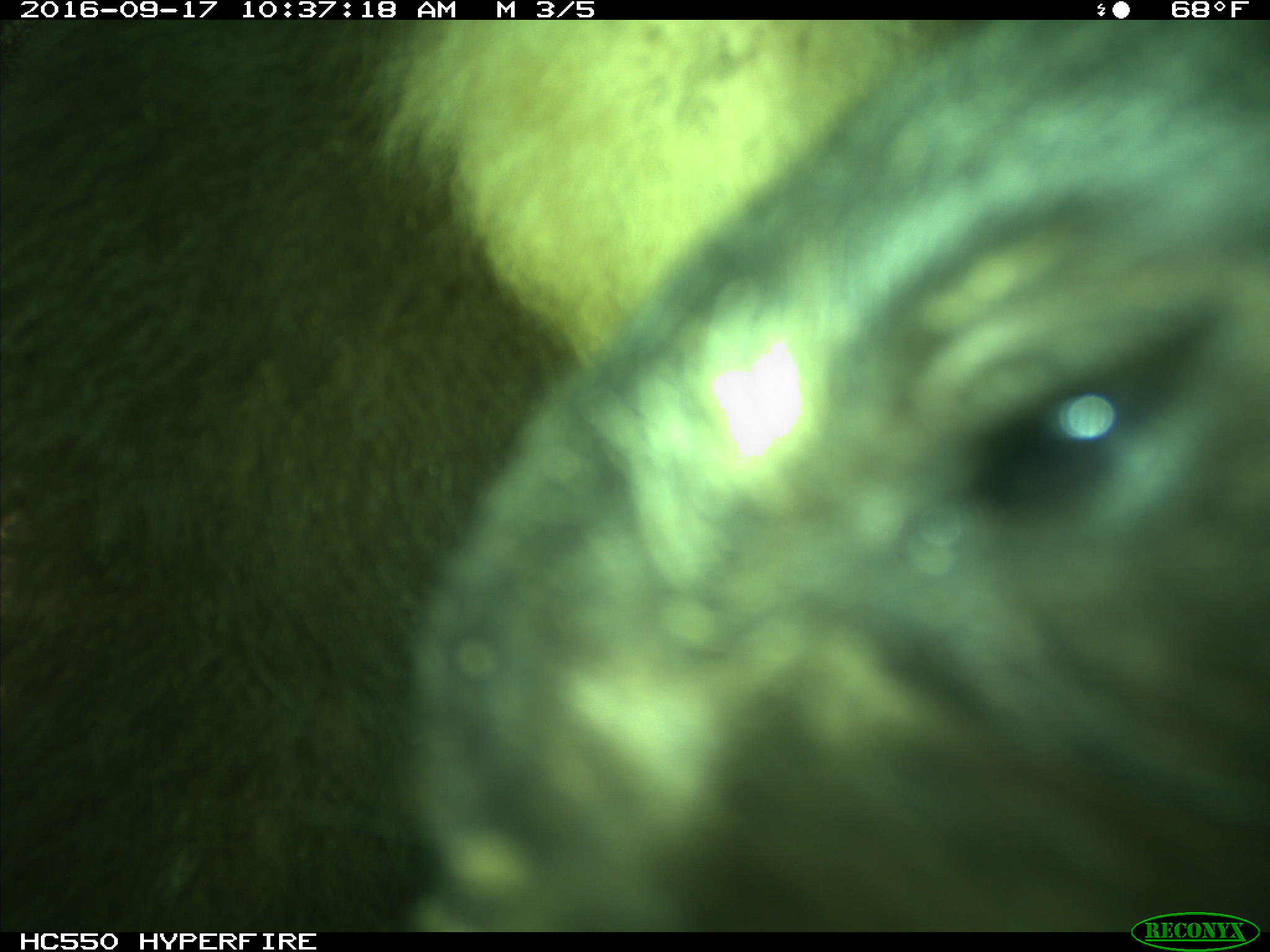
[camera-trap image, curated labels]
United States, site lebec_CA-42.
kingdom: Animalia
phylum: Chordata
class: Mammalia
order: Carnivora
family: Ursidae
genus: Ursus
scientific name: Ursus americanus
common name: american black bear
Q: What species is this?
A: Ursus americanus (american black bear).